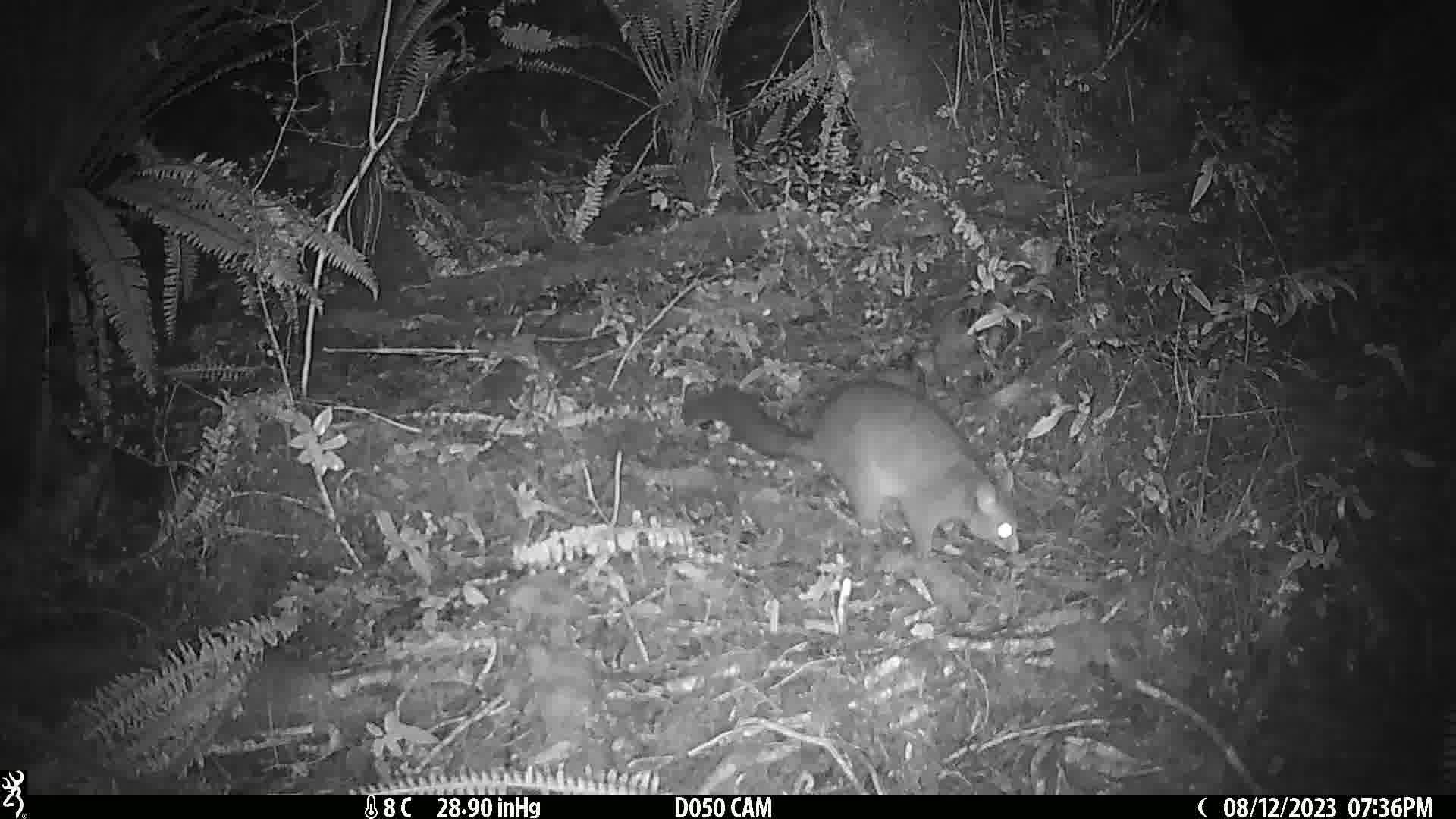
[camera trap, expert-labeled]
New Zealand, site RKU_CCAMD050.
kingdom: Animalia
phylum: Chordata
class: Mammalia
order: Diprotodontia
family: Phalangeridae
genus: Trichosurus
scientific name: Trichosurus vulpecula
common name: common brushtail possum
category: possum